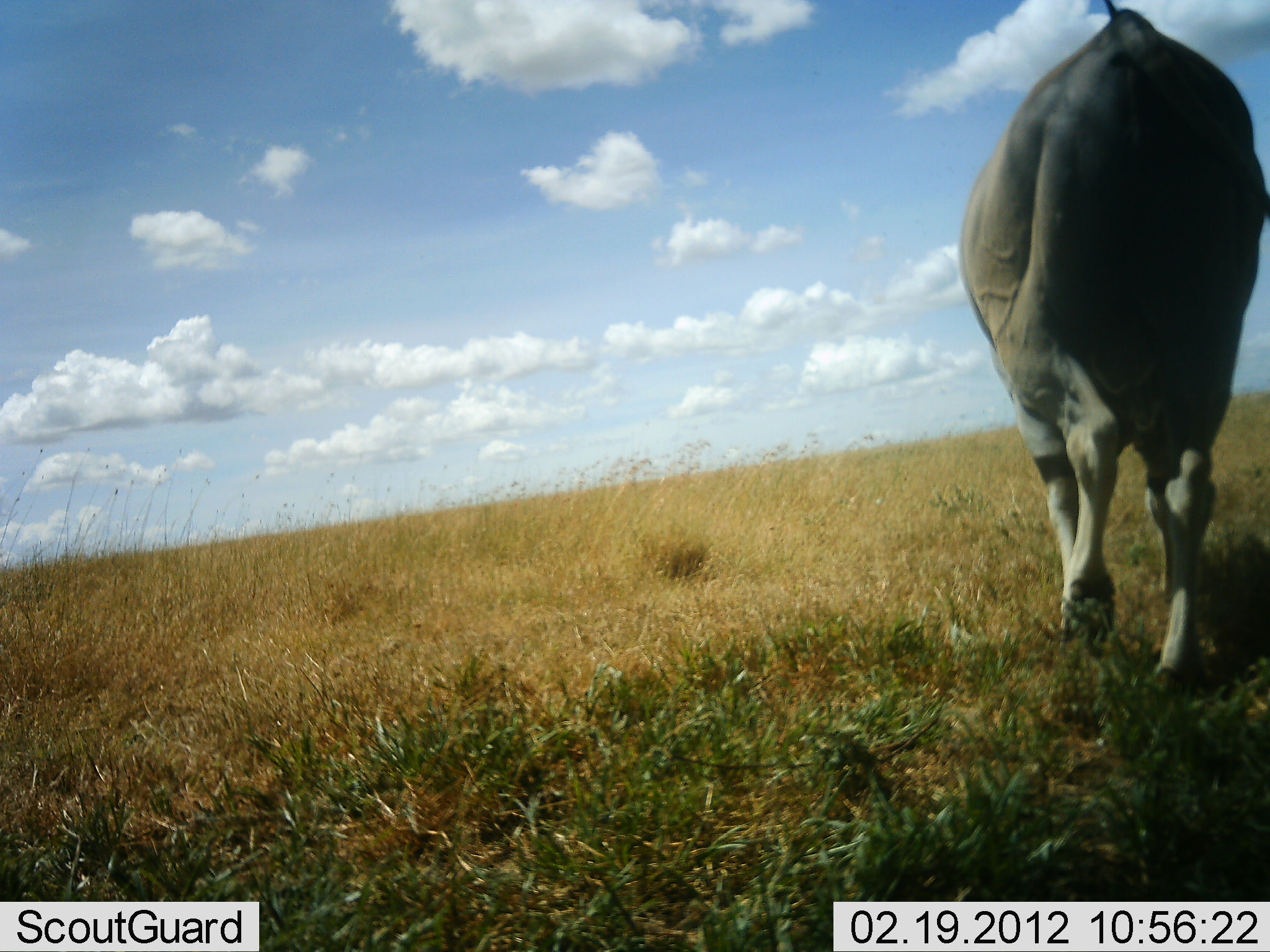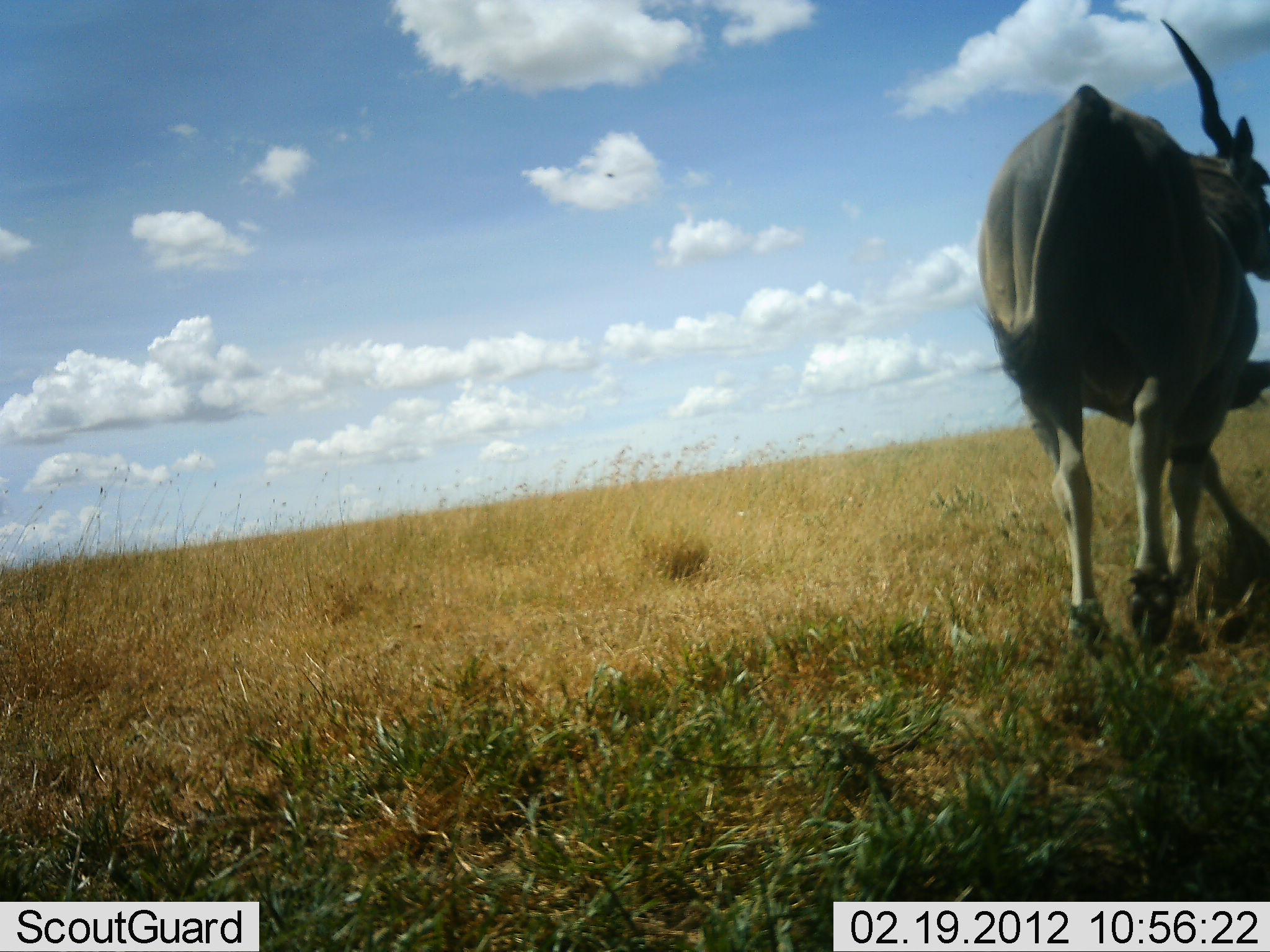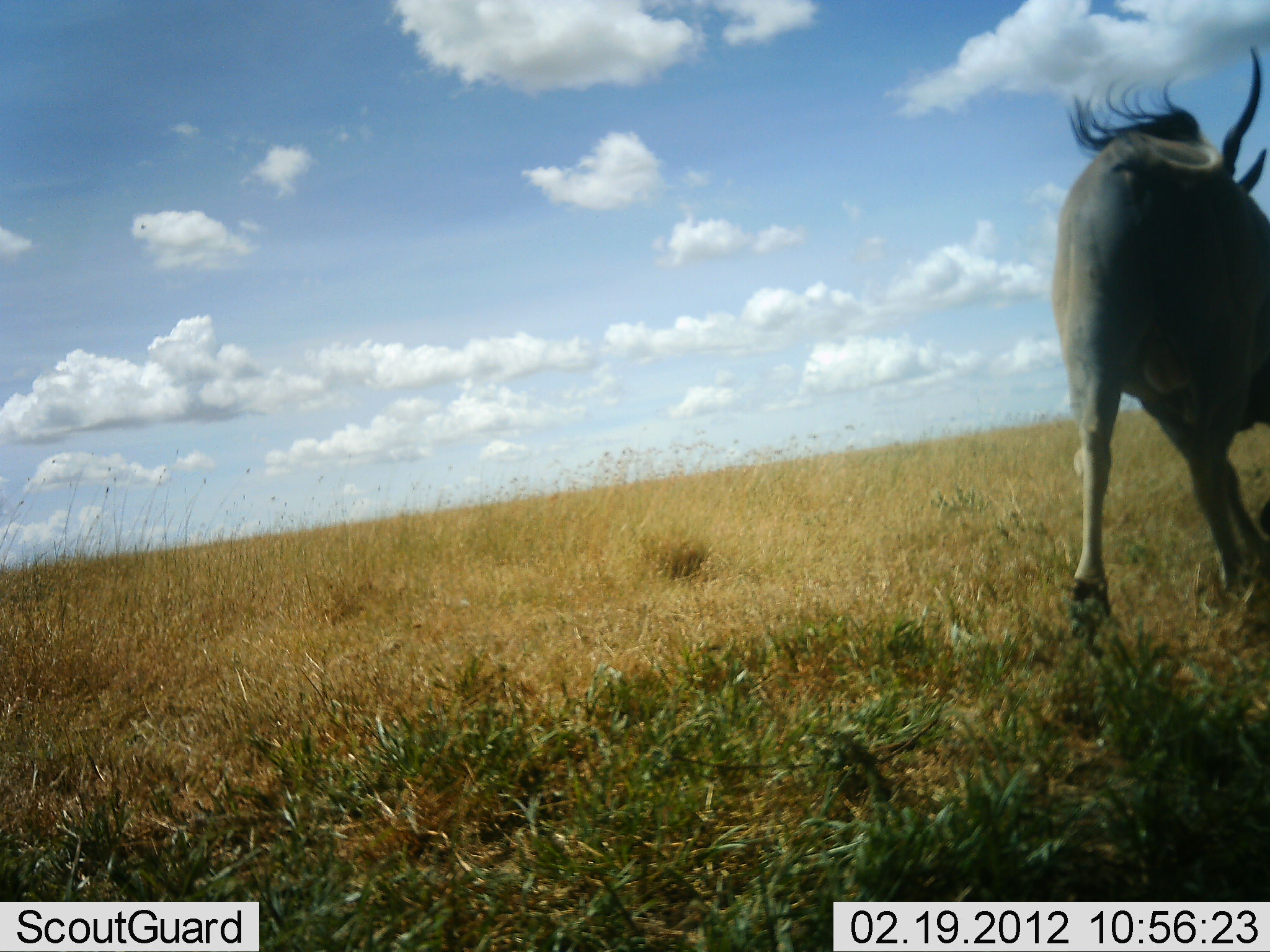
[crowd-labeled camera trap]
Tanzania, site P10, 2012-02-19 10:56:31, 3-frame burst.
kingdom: Animalia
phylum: Chordata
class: Mammalia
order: Artiodactyla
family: Bovidae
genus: Tragelaphus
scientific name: Tragelaphus oryx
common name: eland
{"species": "eland (Tragelaphus oryx)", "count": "1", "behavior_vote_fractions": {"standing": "7%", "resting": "0%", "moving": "93%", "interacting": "0%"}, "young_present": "0%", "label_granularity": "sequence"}